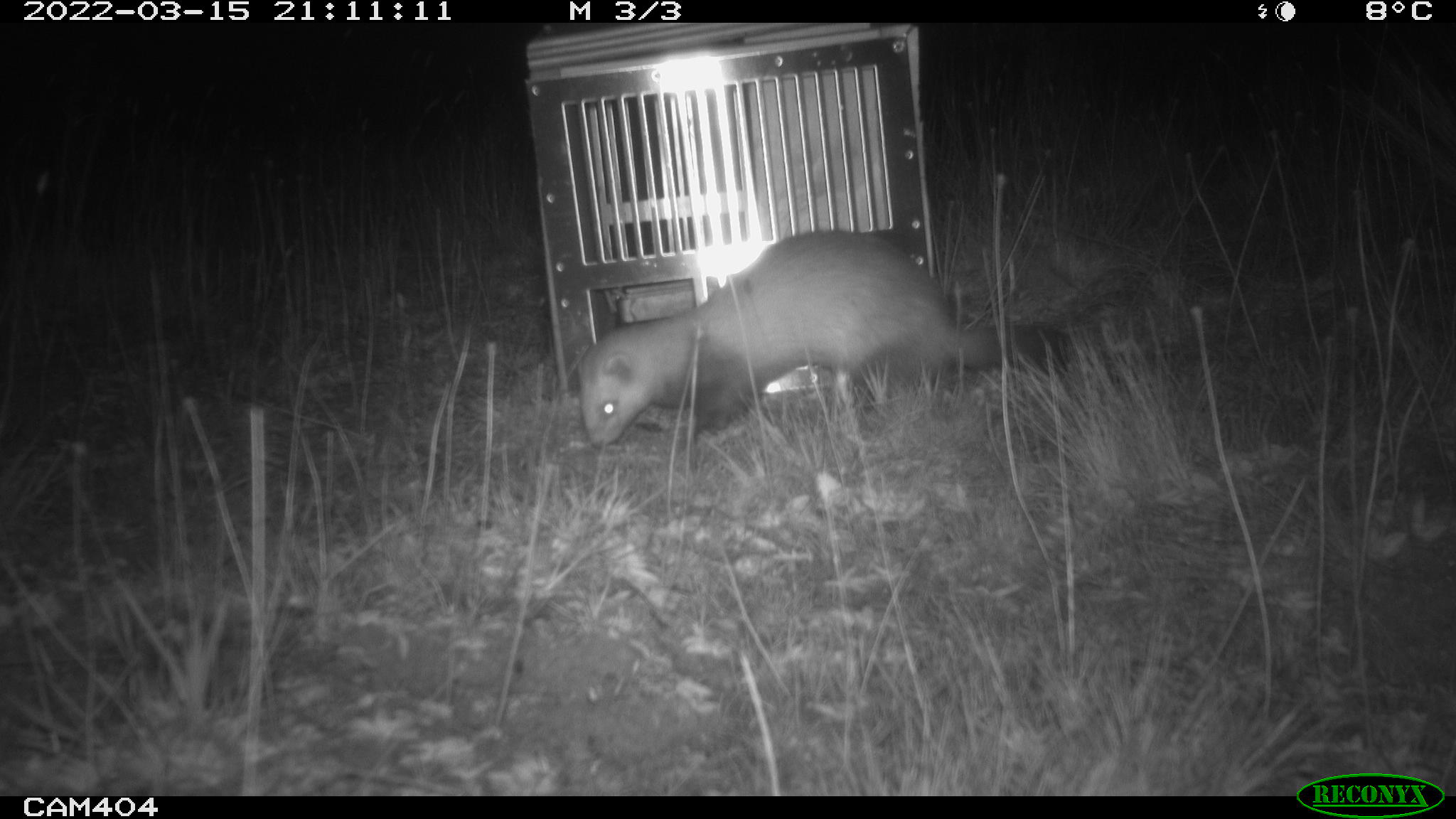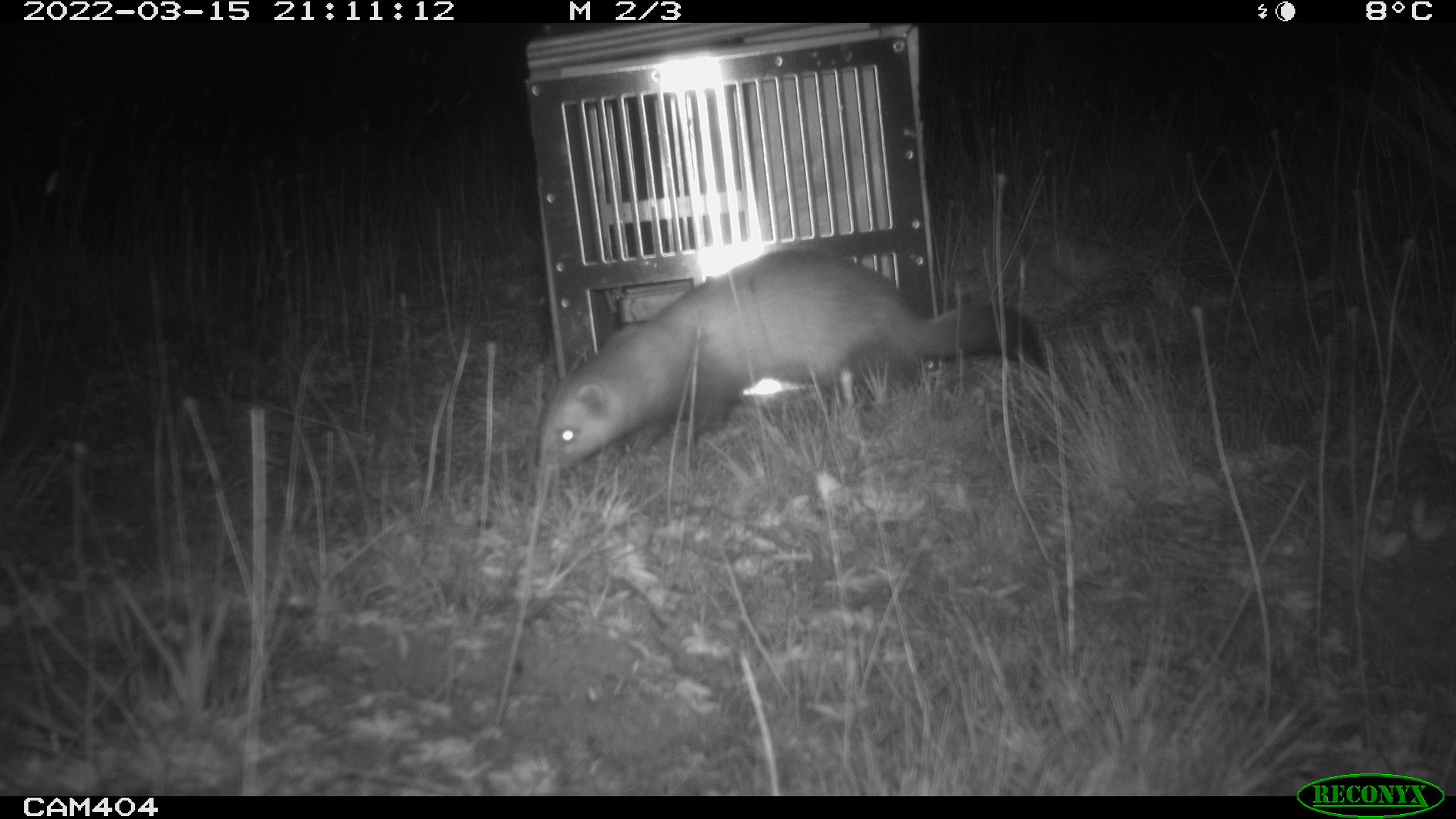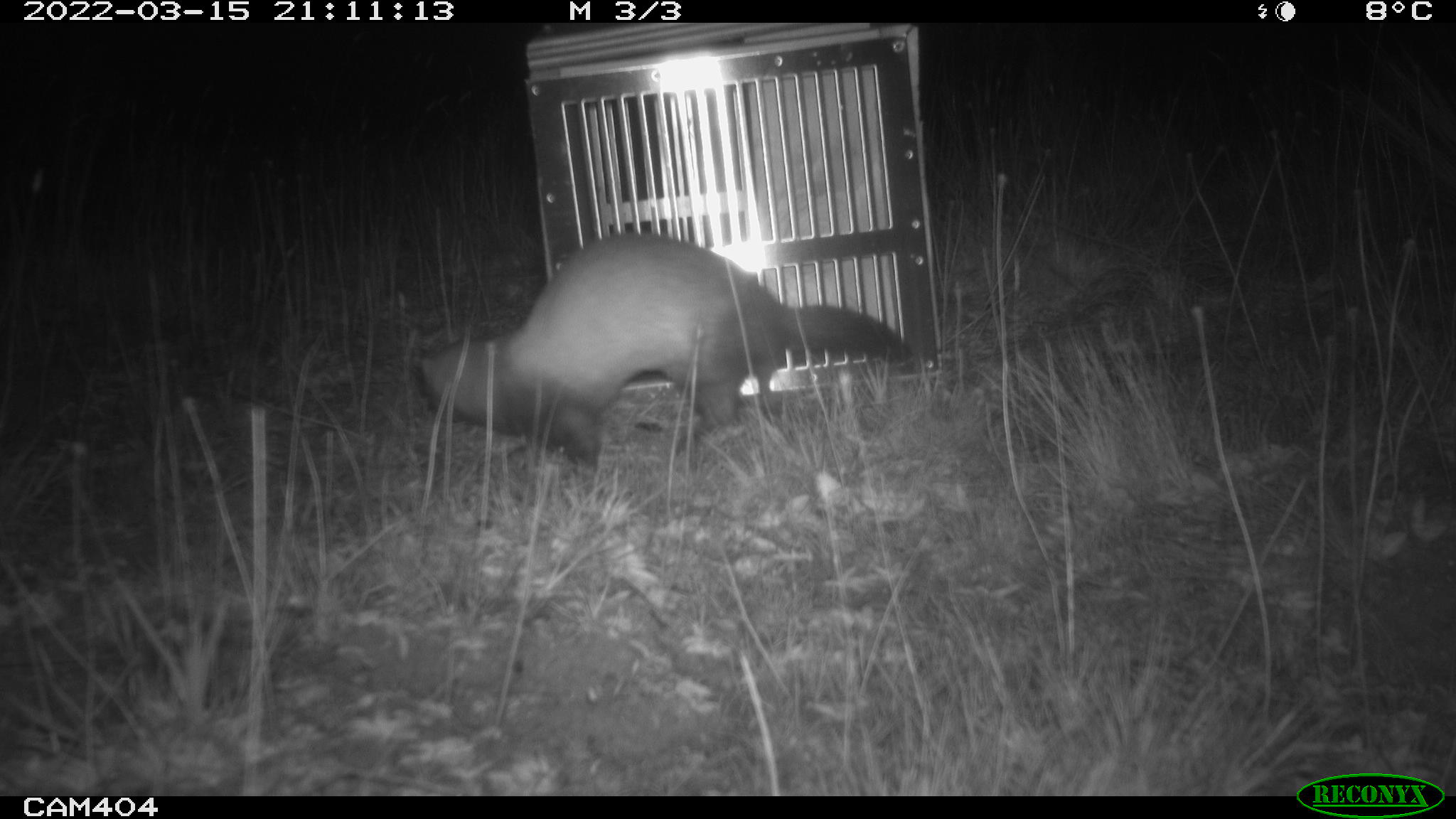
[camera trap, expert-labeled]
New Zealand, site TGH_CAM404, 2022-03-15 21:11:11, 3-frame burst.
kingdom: Animalia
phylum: Chordata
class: Mammalia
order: Carnivora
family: Mustelidae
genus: Mustela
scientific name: Mustela furo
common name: ferret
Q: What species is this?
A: Ferret (Mustela furo).